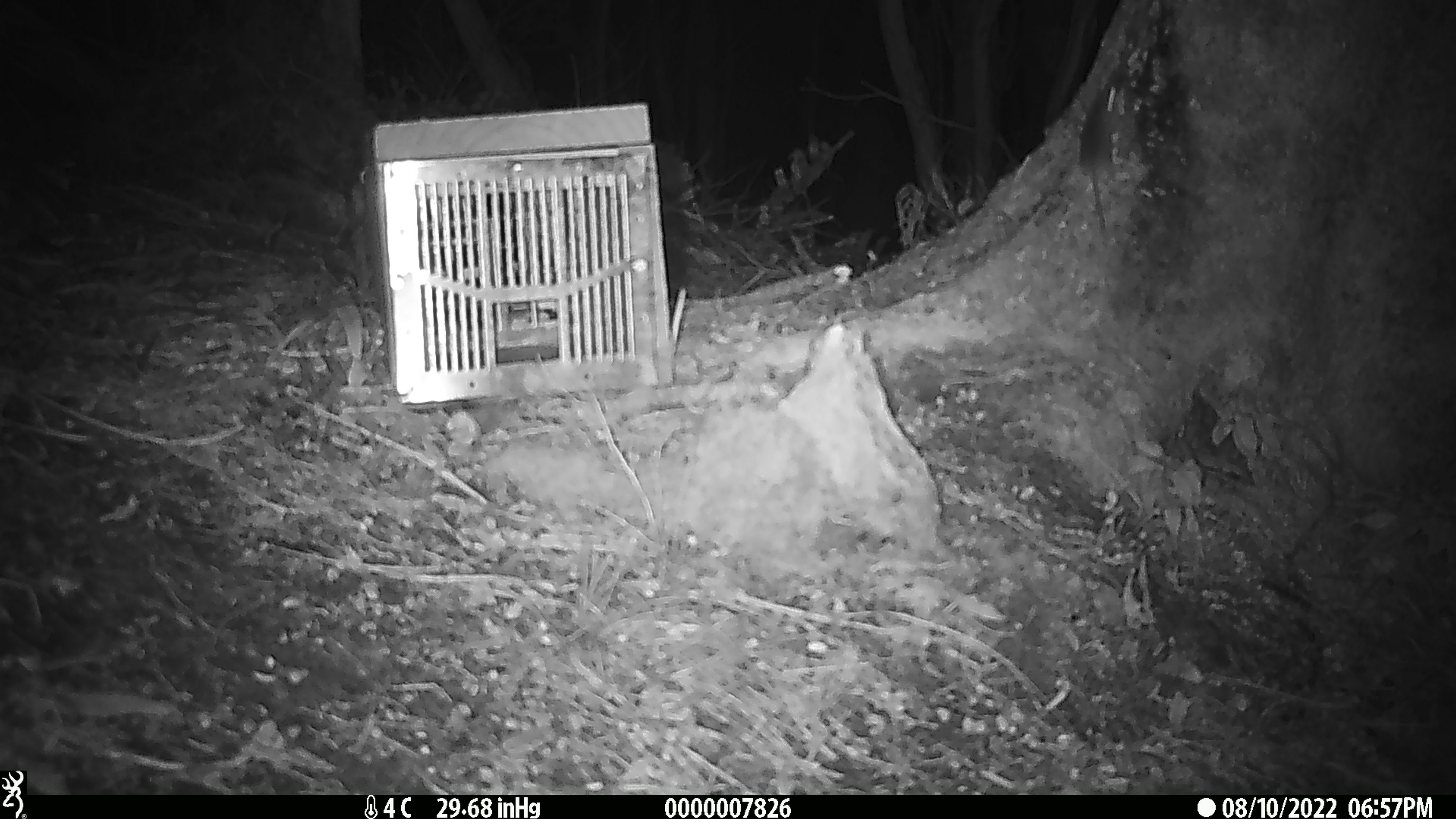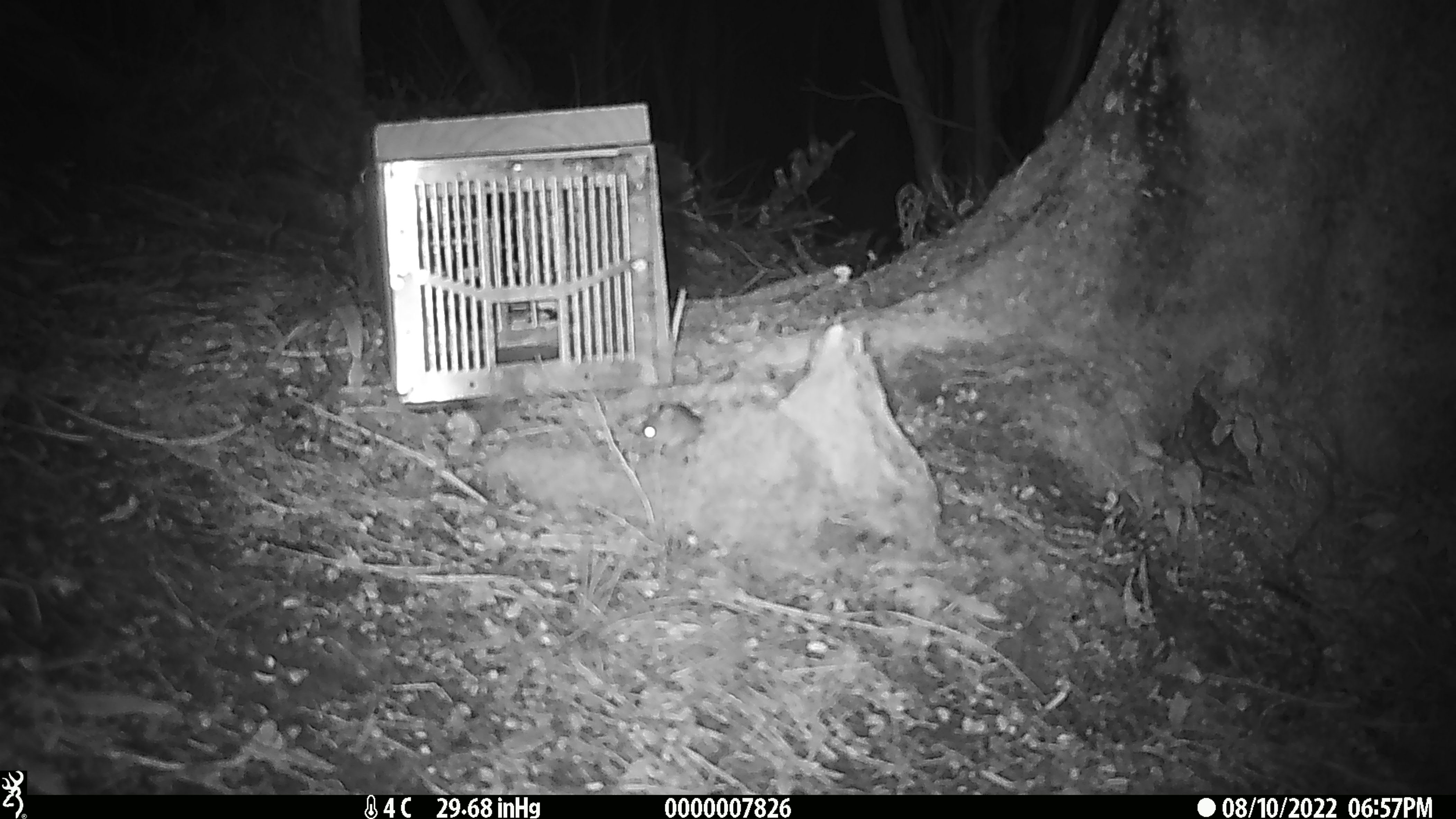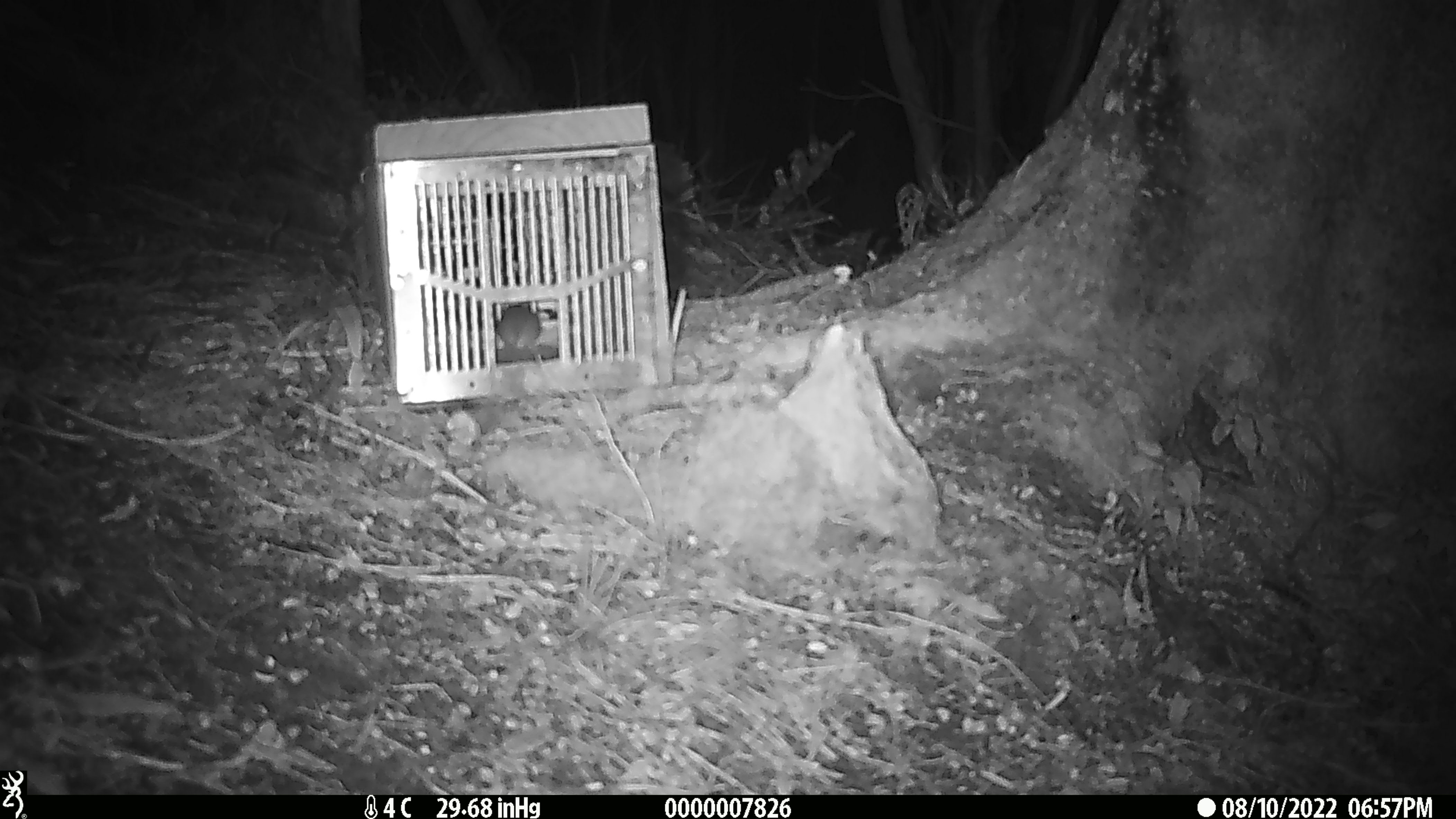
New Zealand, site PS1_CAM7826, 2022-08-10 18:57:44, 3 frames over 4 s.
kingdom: Animalia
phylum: Chordata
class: Mammalia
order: Rodentia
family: Muridae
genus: Mus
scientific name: Mus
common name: mouse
Mouse (Mus).